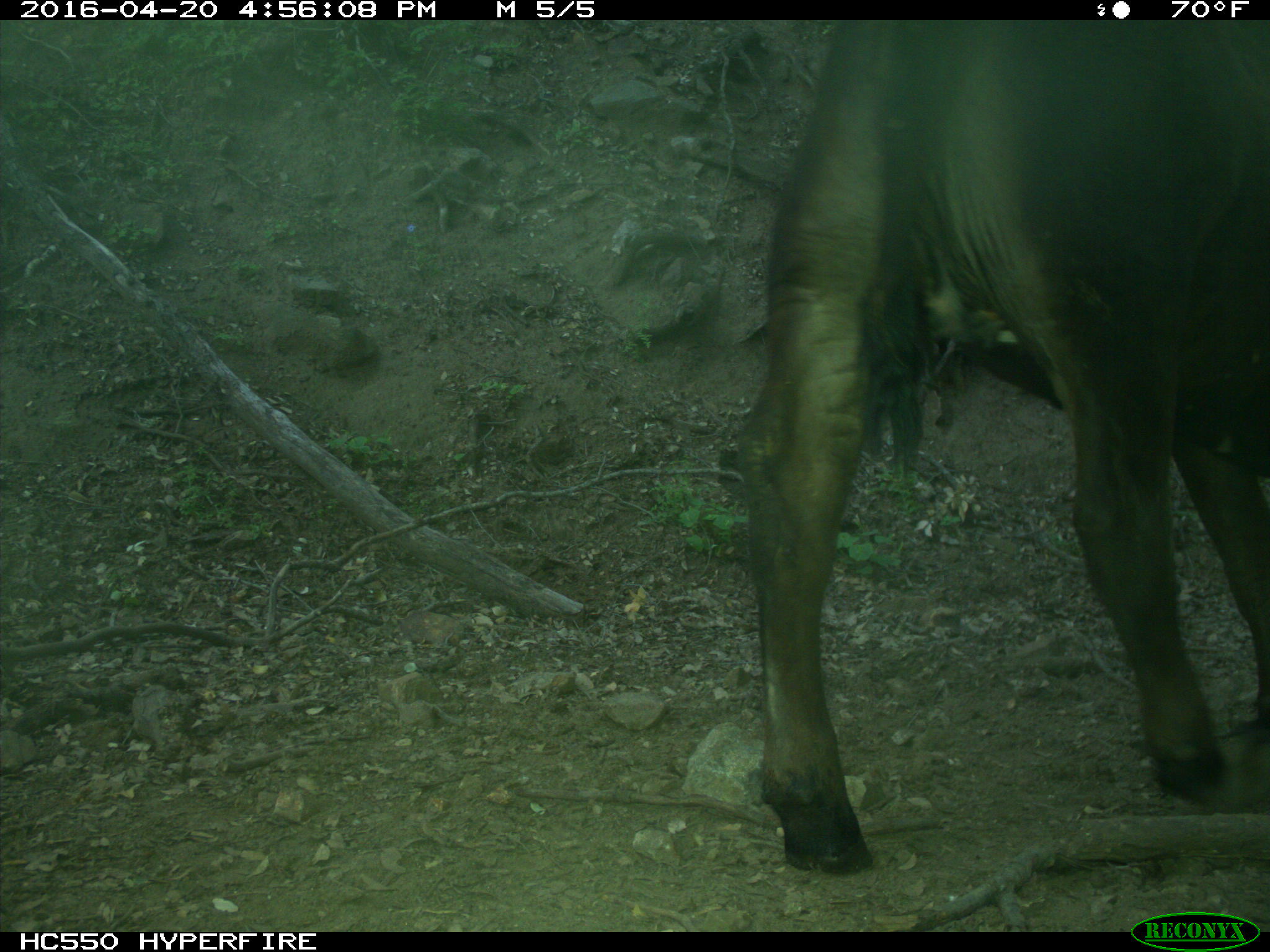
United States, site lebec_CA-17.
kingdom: Animalia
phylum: Chordata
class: Mammalia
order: Artiodactyla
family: Bovidae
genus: Bos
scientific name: Bos taurus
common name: domestic cow